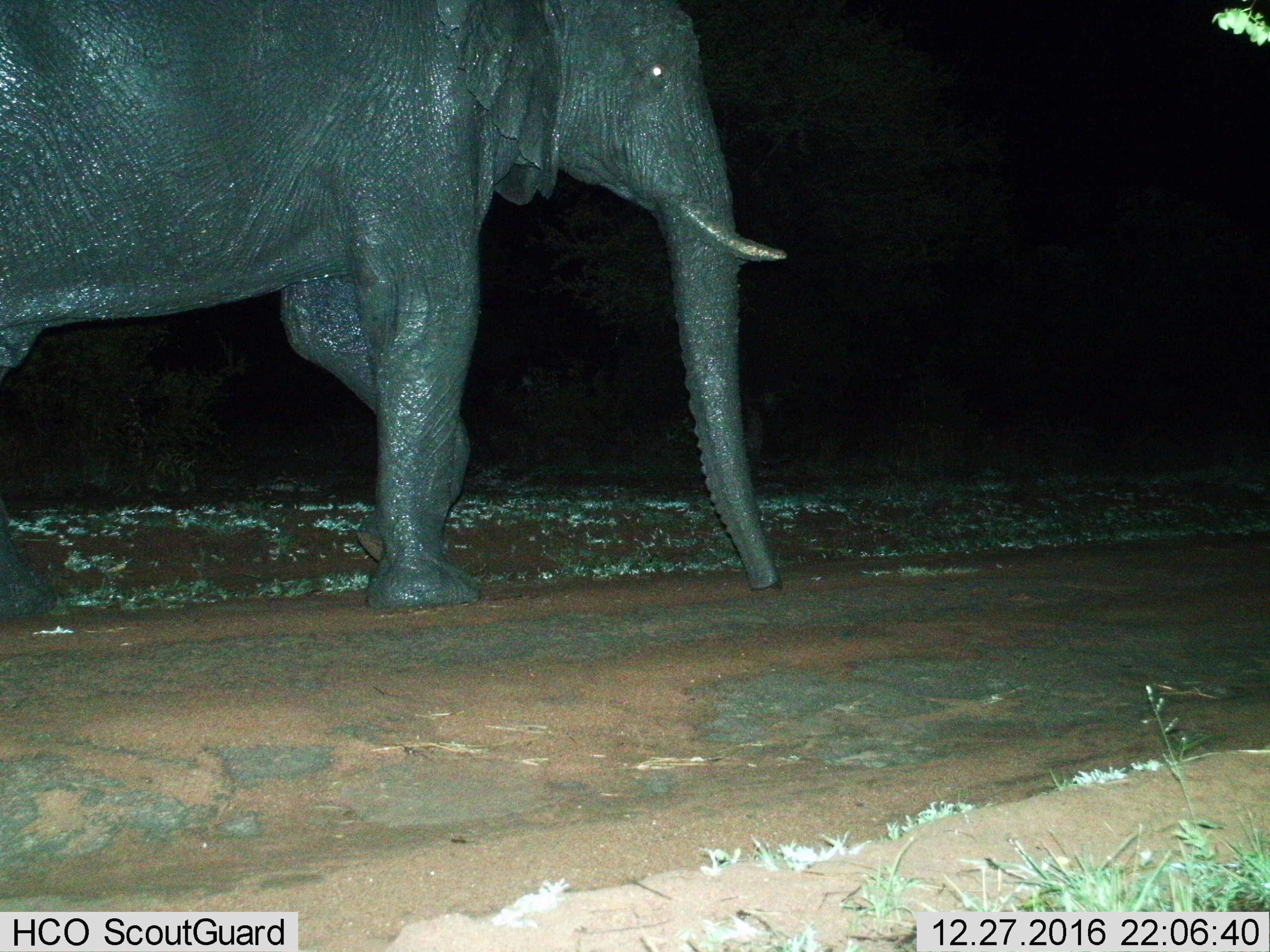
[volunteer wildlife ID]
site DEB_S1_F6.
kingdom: Animalia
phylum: Chordata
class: Mammalia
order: Proboscidea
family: Elephantidae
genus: Loxodonta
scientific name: Loxodonta africana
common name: african bush elephant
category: elephant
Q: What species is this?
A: Elephant (african bush elephant) (Loxodonta africana).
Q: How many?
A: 1.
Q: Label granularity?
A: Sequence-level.